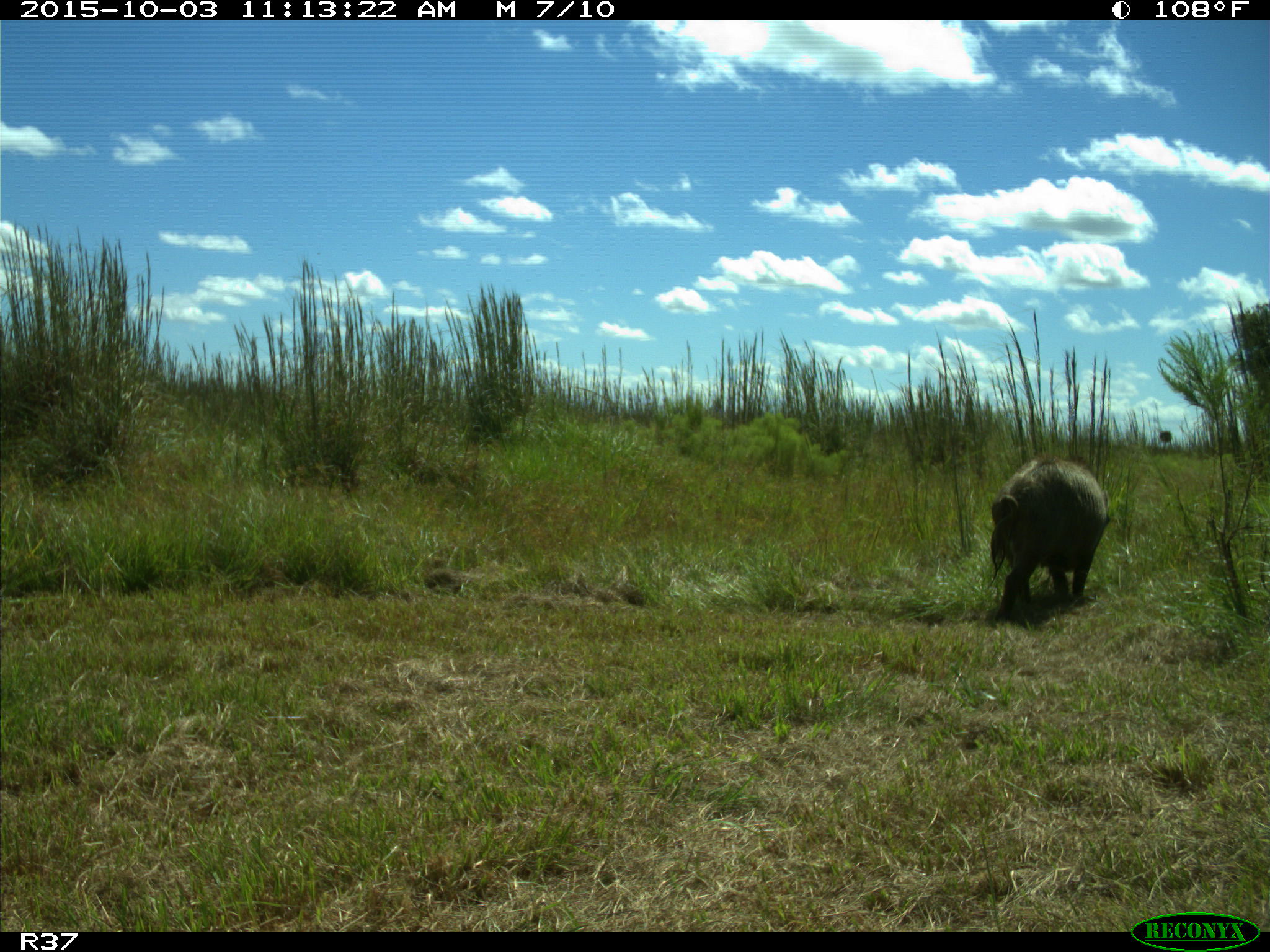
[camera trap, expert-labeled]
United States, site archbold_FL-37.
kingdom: Animalia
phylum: Chordata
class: Mammalia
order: Artiodactyla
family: Suidae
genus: Sus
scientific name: Sus scrofa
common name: wild boar